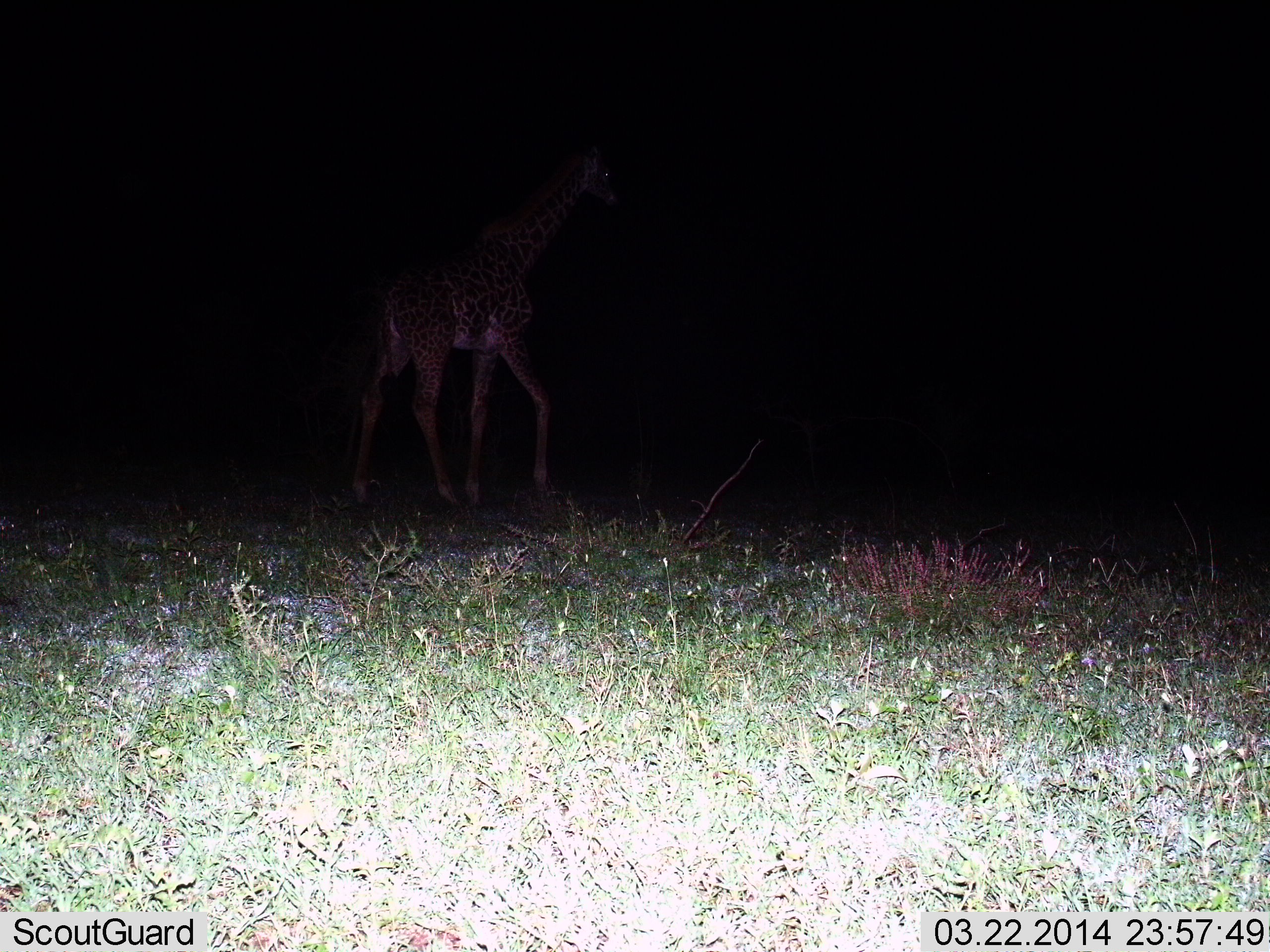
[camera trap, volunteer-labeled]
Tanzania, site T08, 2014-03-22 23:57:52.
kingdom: Animalia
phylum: Chordata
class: Mammalia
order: Artiodactyla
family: Giraffidae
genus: Giraffa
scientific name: Giraffa camelopardalis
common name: giraffe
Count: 1.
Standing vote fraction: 20%.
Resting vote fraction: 0%.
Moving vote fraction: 80%.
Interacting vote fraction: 0%.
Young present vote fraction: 0%.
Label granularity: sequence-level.